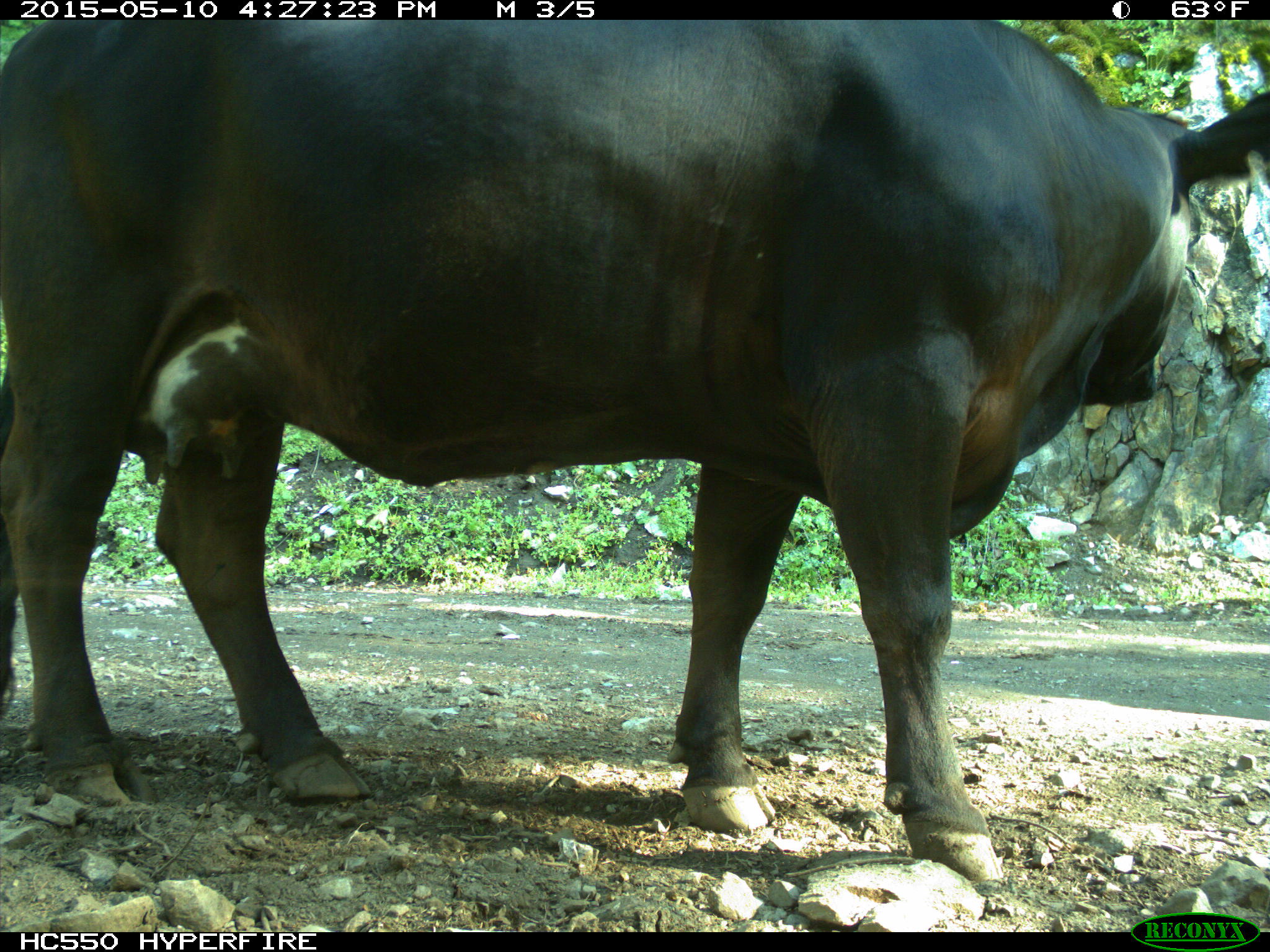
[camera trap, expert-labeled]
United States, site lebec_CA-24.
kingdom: Animalia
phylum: Chordata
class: Mammalia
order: Artiodactyla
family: Bovidae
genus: Bos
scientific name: Bos taurus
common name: domestic cow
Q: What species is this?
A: Bos taurus (domestic cow).